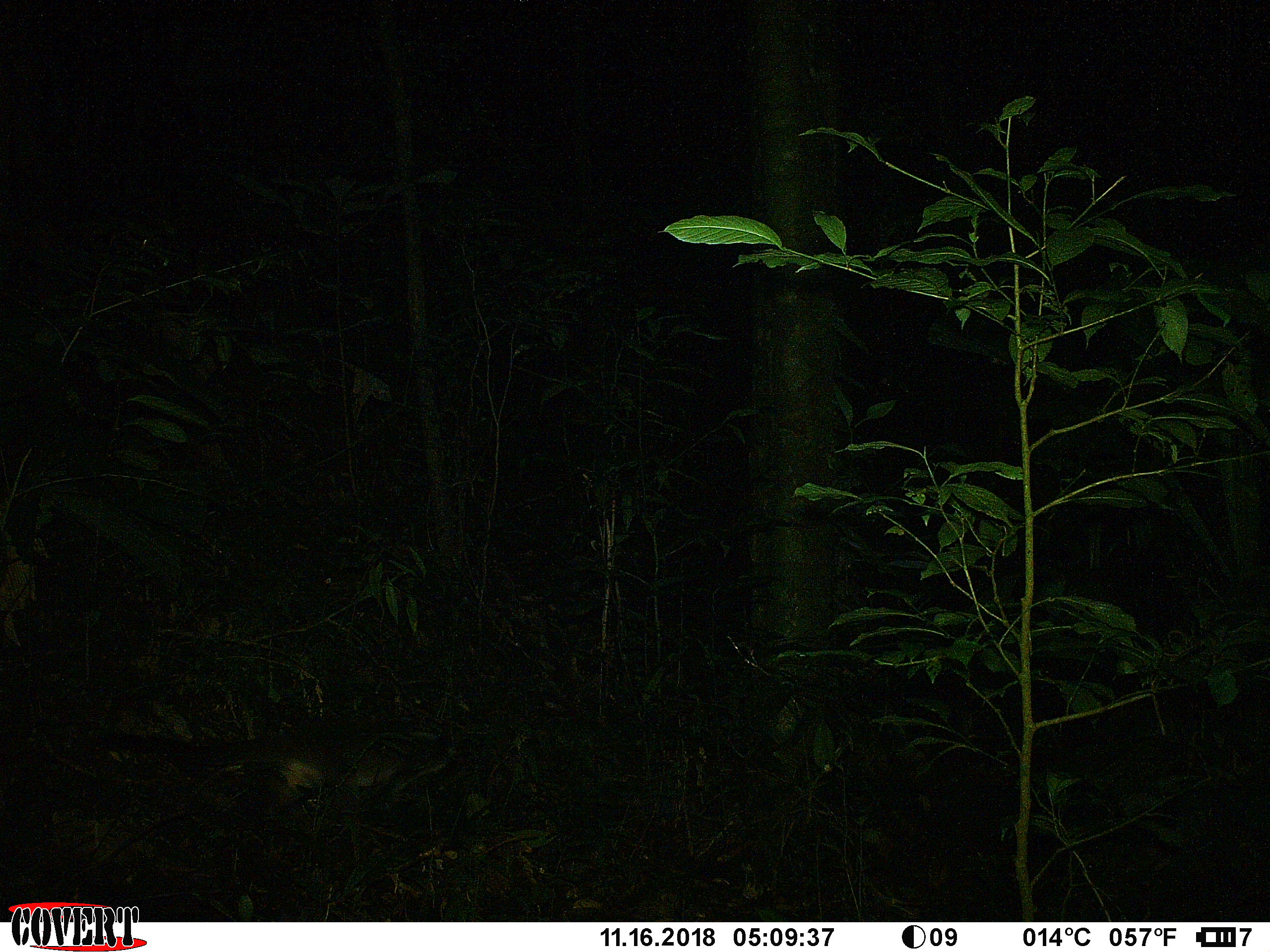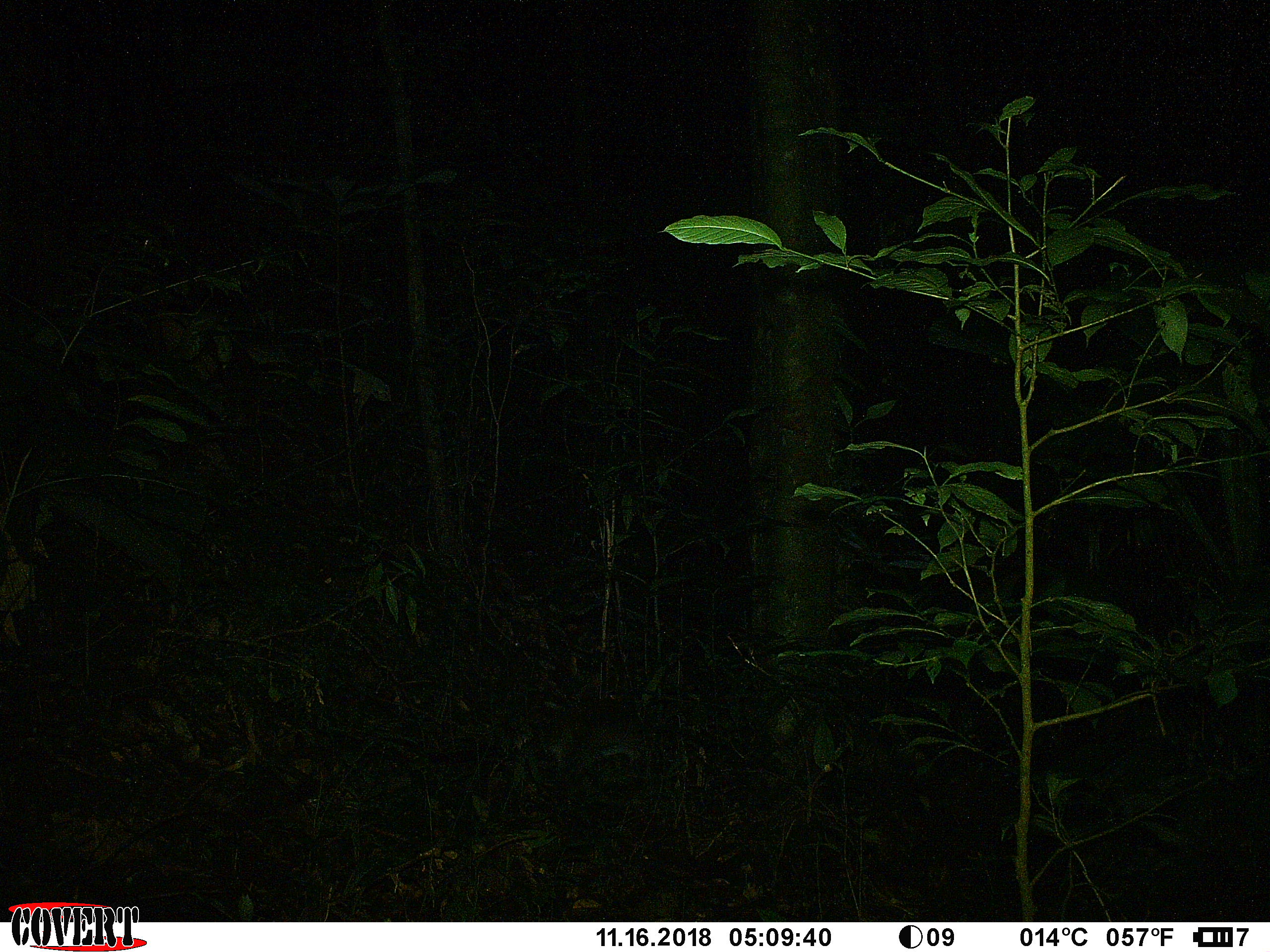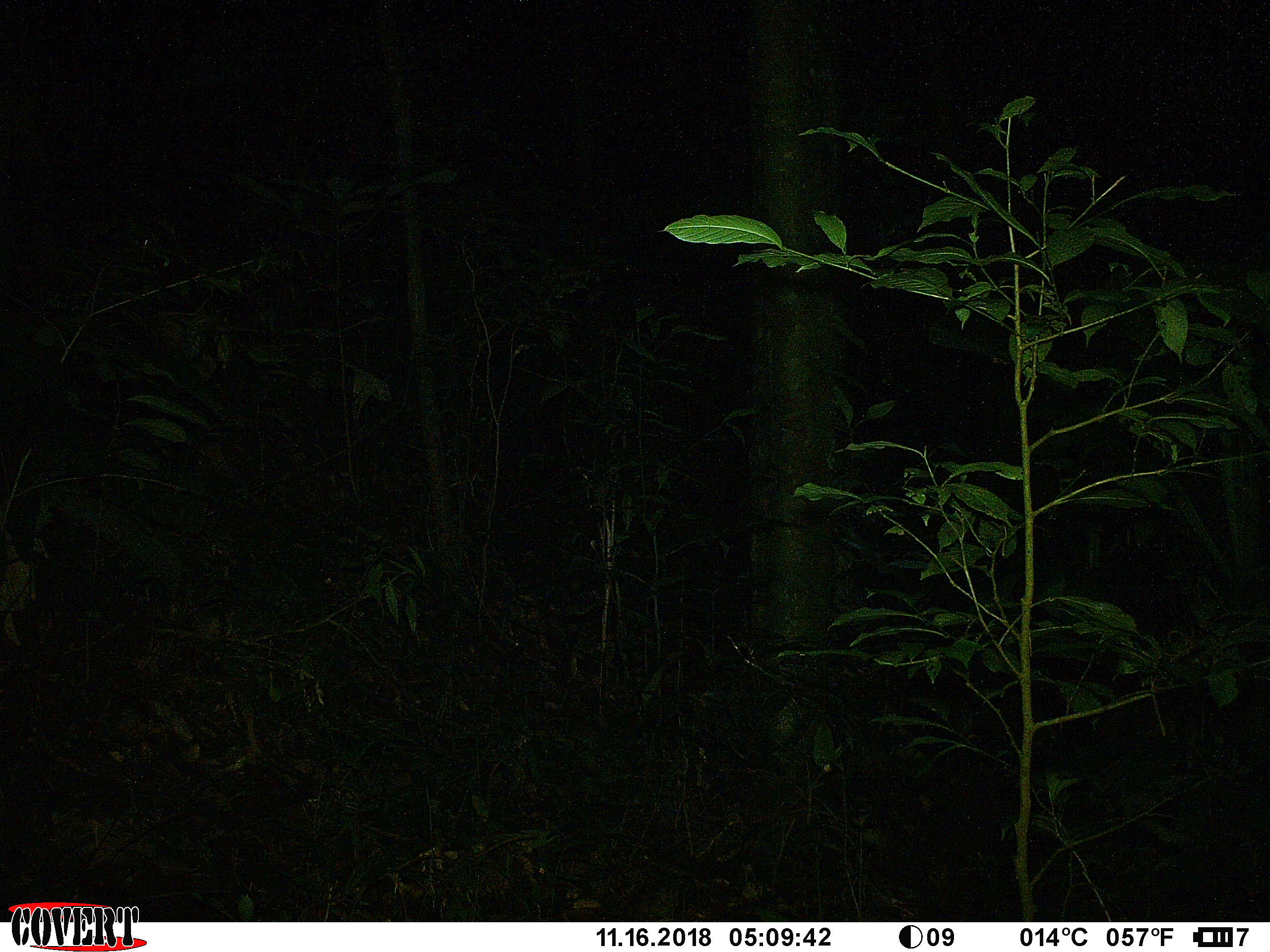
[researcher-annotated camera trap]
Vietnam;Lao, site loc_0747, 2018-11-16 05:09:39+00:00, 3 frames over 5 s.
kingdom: Animalia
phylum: Chordata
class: Mammalia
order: Carnivora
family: Viverridae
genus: Paguma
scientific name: Paguma larvata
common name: masked palm civet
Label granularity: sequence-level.